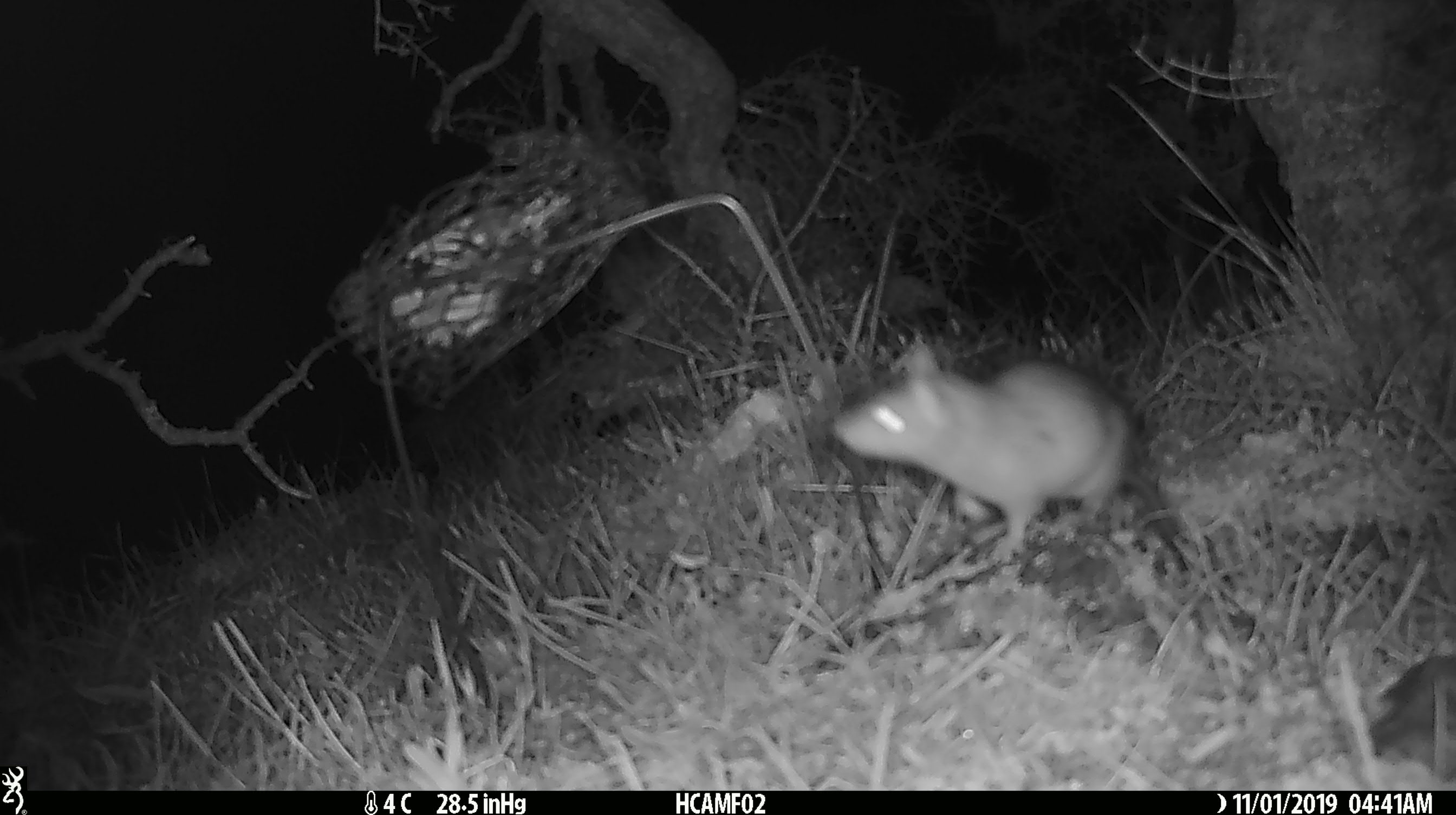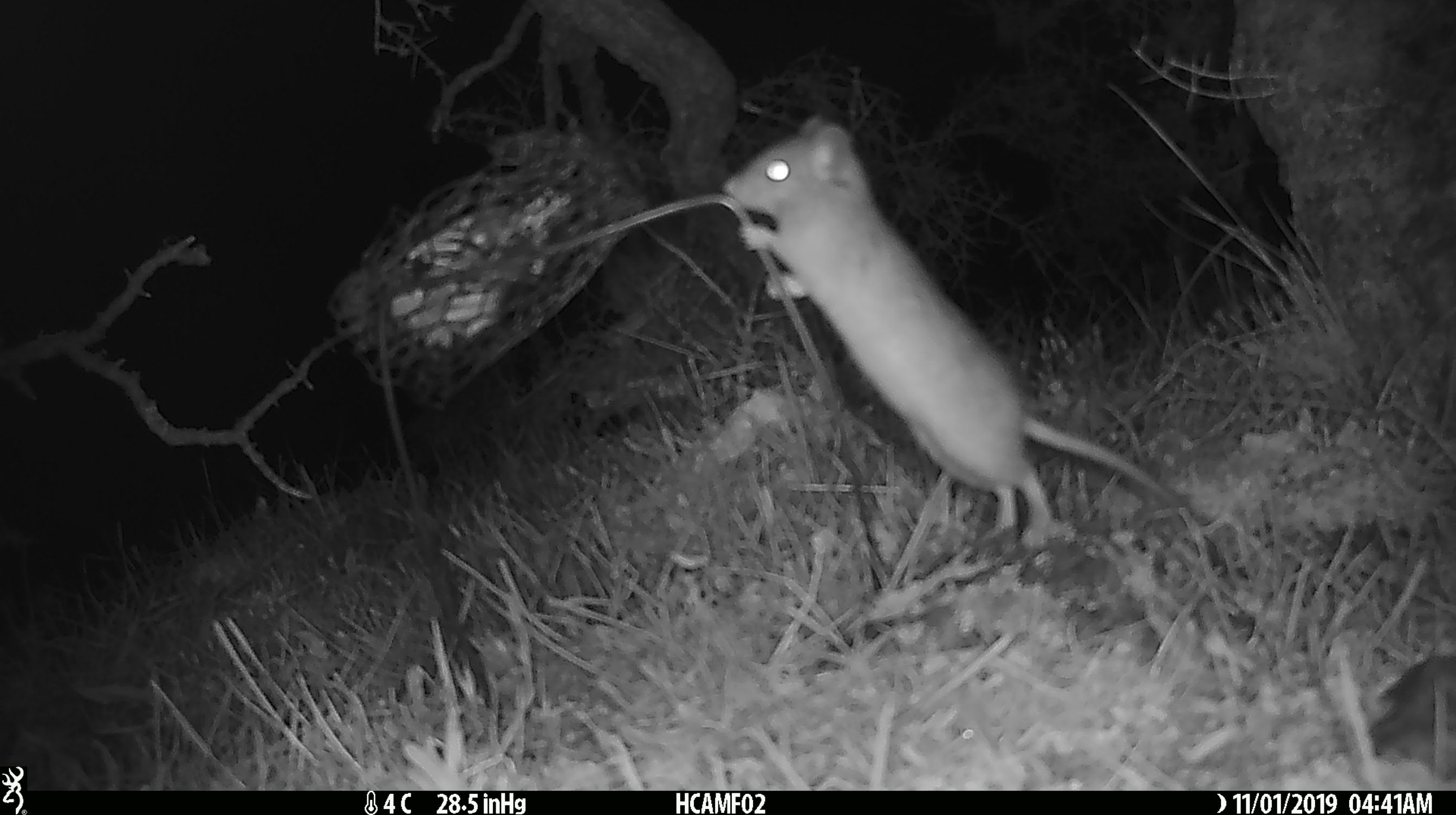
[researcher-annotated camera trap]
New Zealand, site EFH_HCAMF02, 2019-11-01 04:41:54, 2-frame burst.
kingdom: Animalia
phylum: Chordata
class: Mammalia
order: Rodentia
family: Muridae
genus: Rattus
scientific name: Rattus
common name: rat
Rat (Rattus).